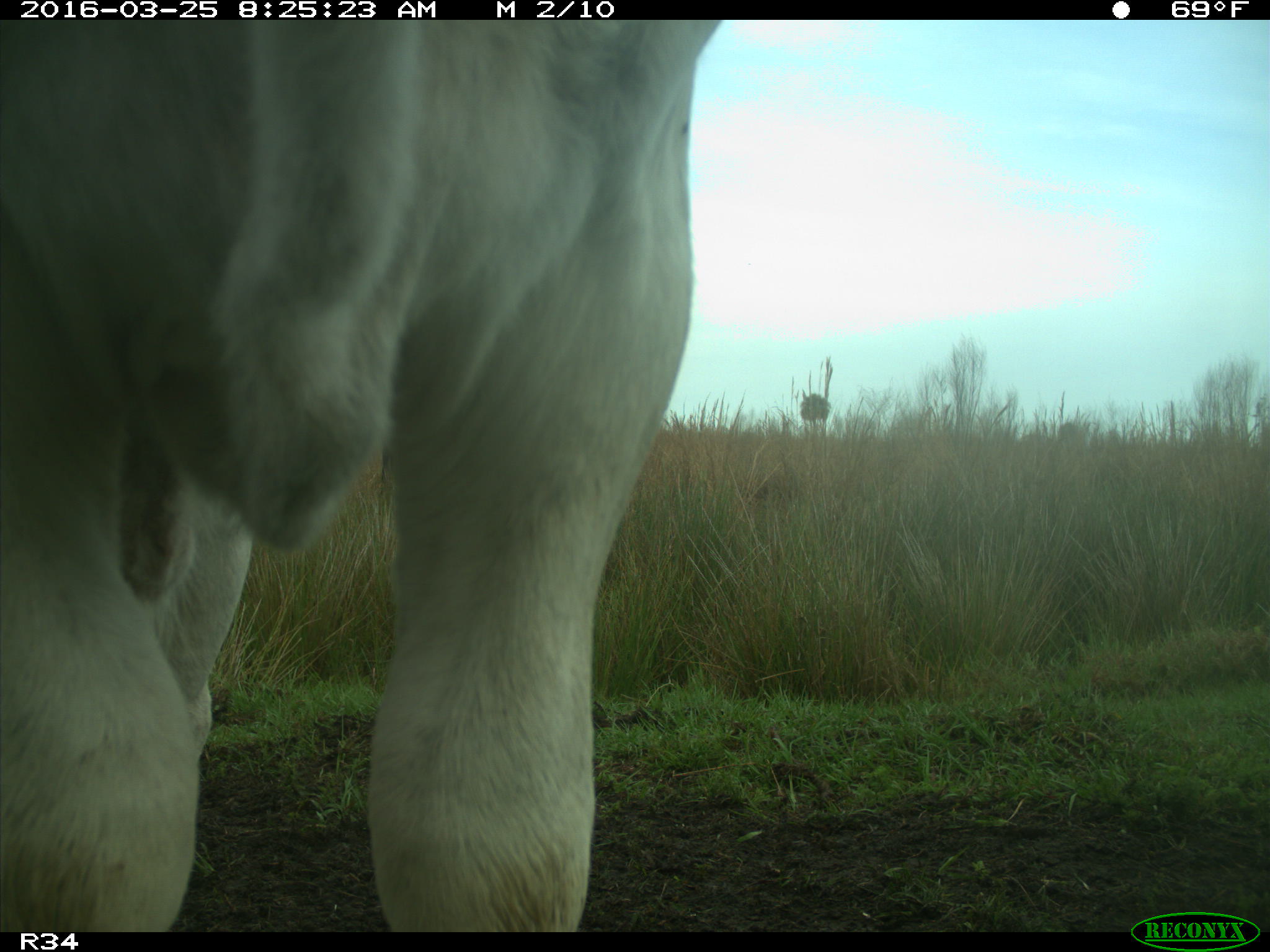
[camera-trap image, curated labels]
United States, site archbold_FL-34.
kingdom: Animalia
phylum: Chordata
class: Mammalia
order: Artiodactyla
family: Bovidae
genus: Bos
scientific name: Bos taurus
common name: domestic cow